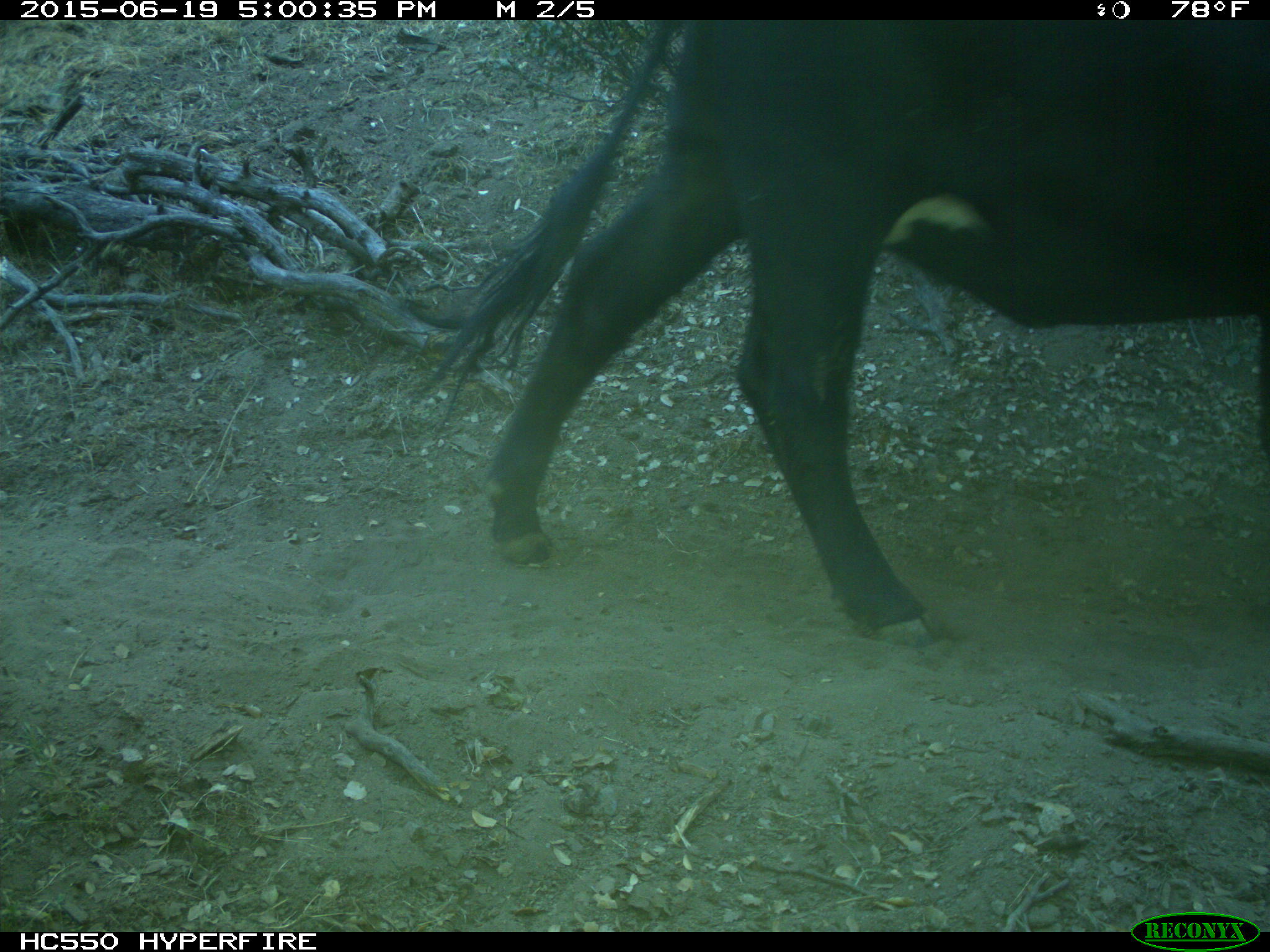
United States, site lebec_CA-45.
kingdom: Animalia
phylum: Chordata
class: Mammalia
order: Artiodactyla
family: Bovidae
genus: Bos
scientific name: Bos taurus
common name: domestic cow